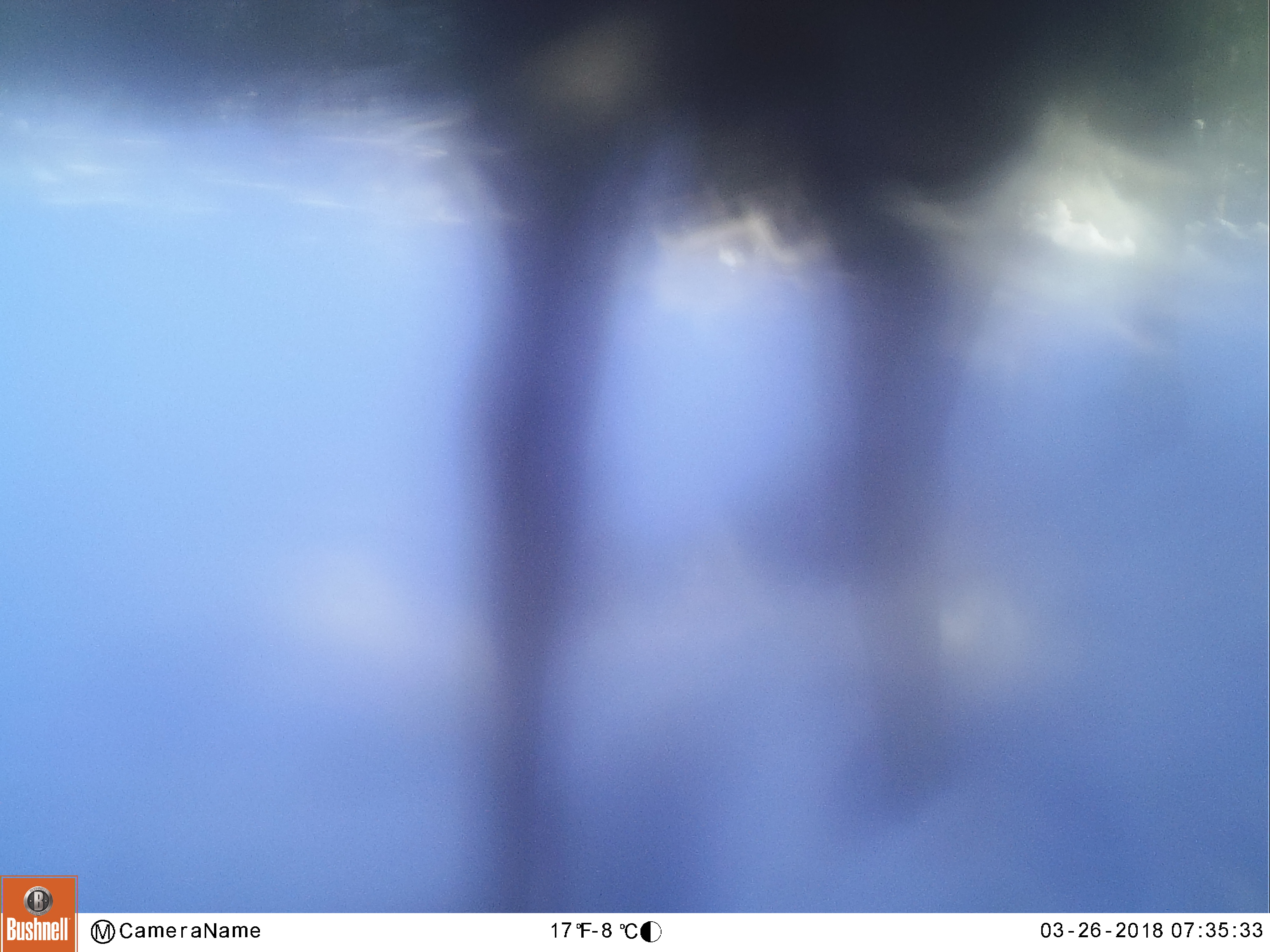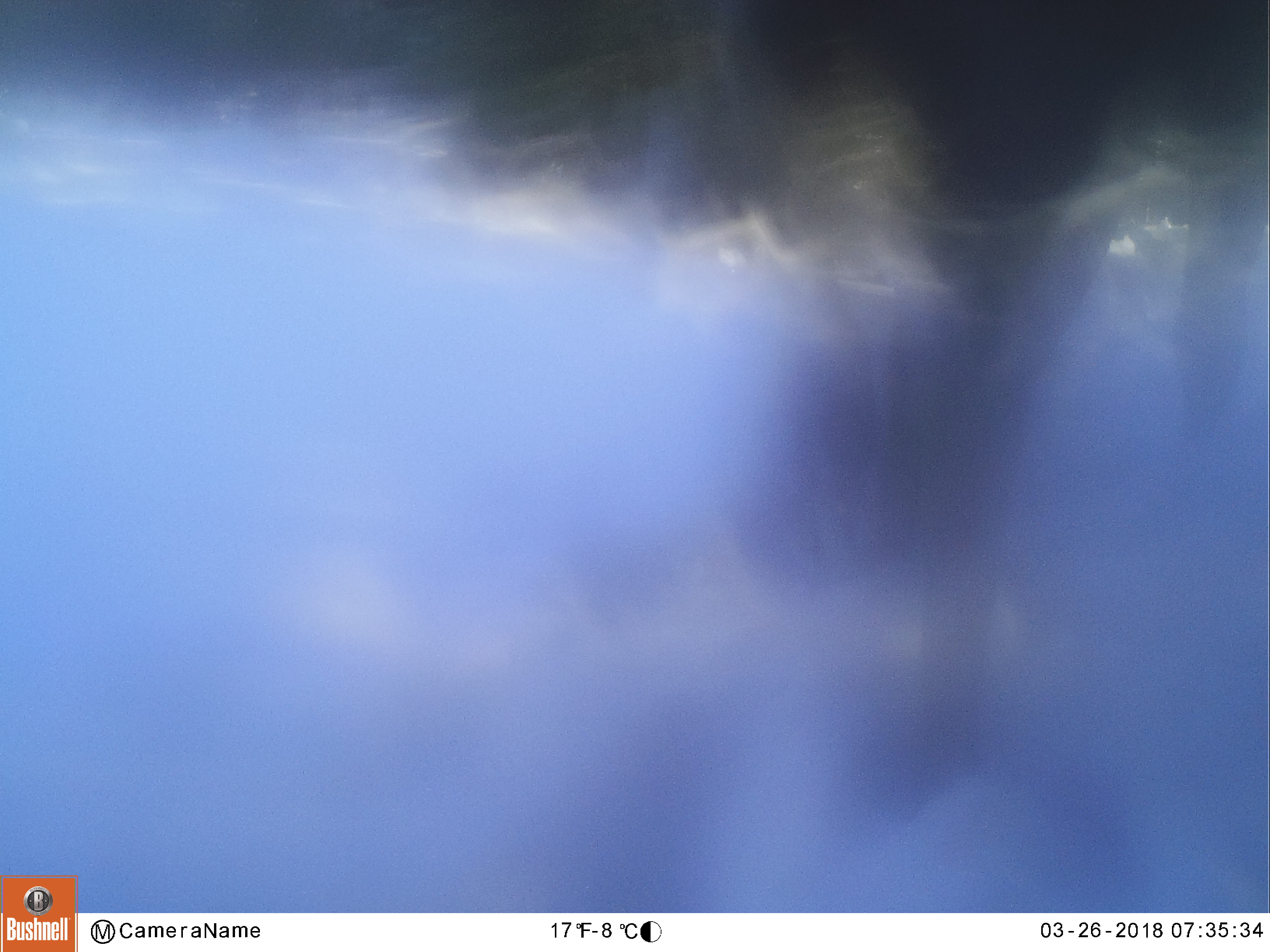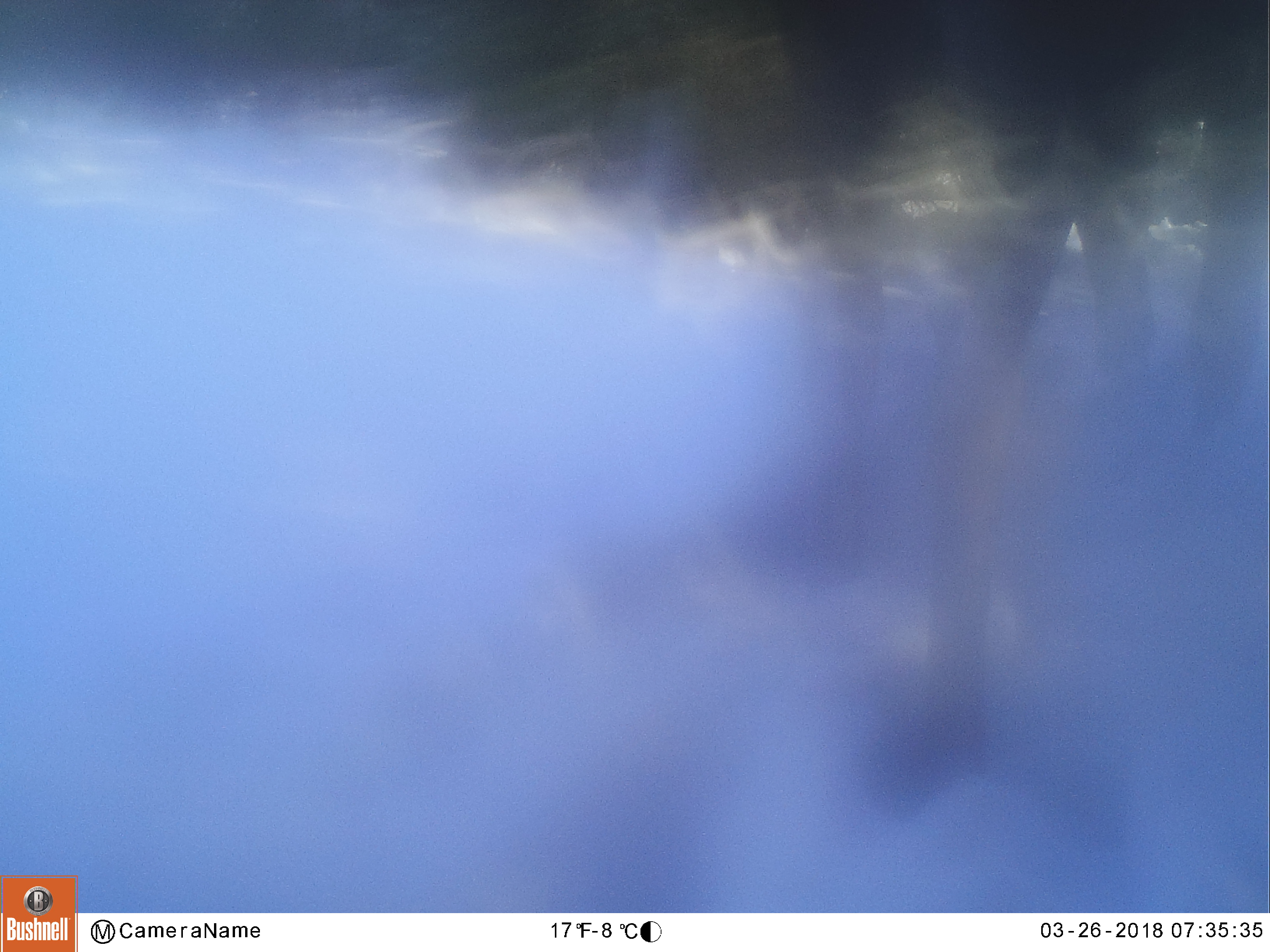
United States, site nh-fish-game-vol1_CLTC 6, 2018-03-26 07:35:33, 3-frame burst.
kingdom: Animalia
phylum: Chordata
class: Mammalia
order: Artiodactyla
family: Cervidae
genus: Alces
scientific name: Alces alces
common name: moose